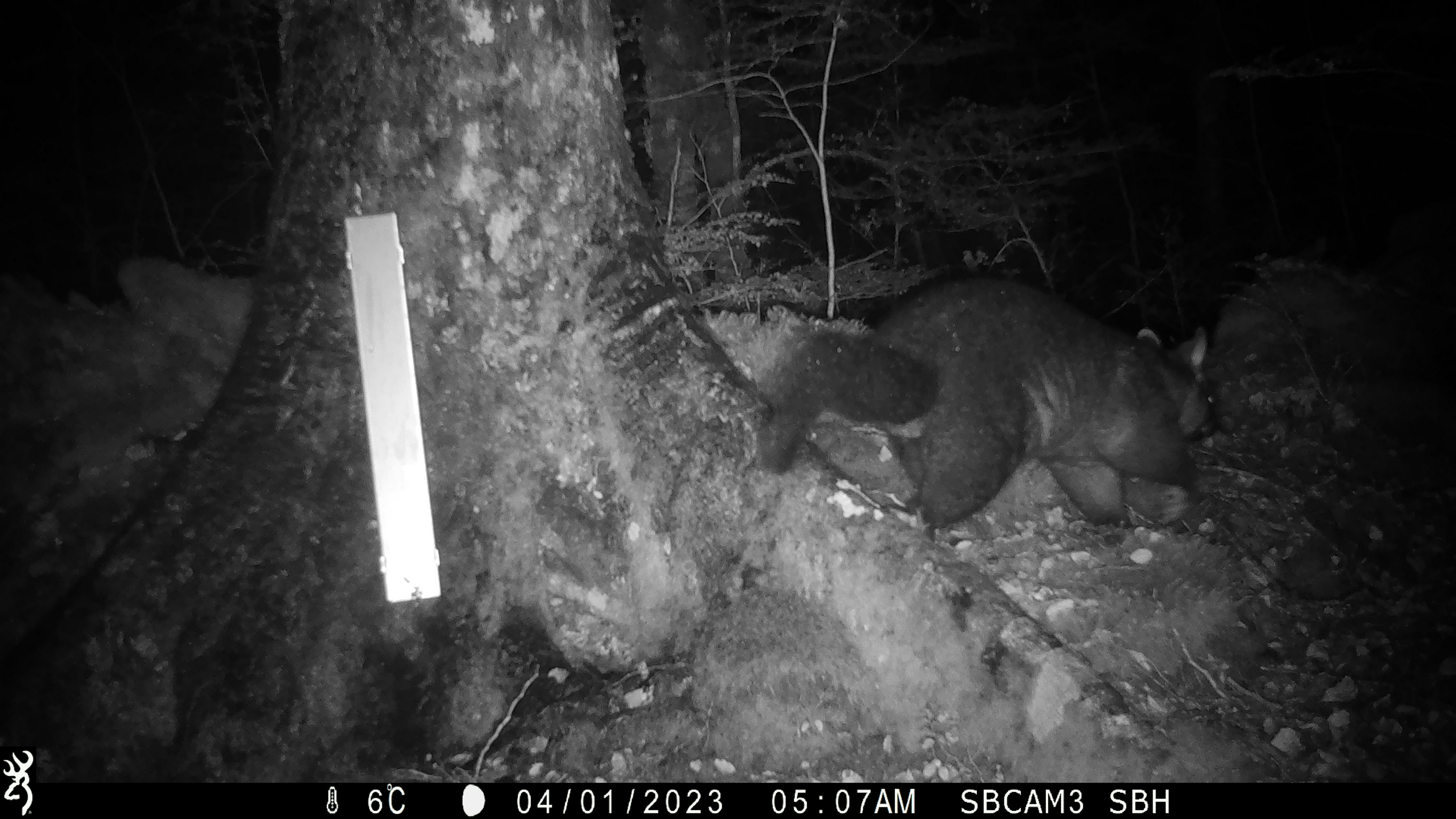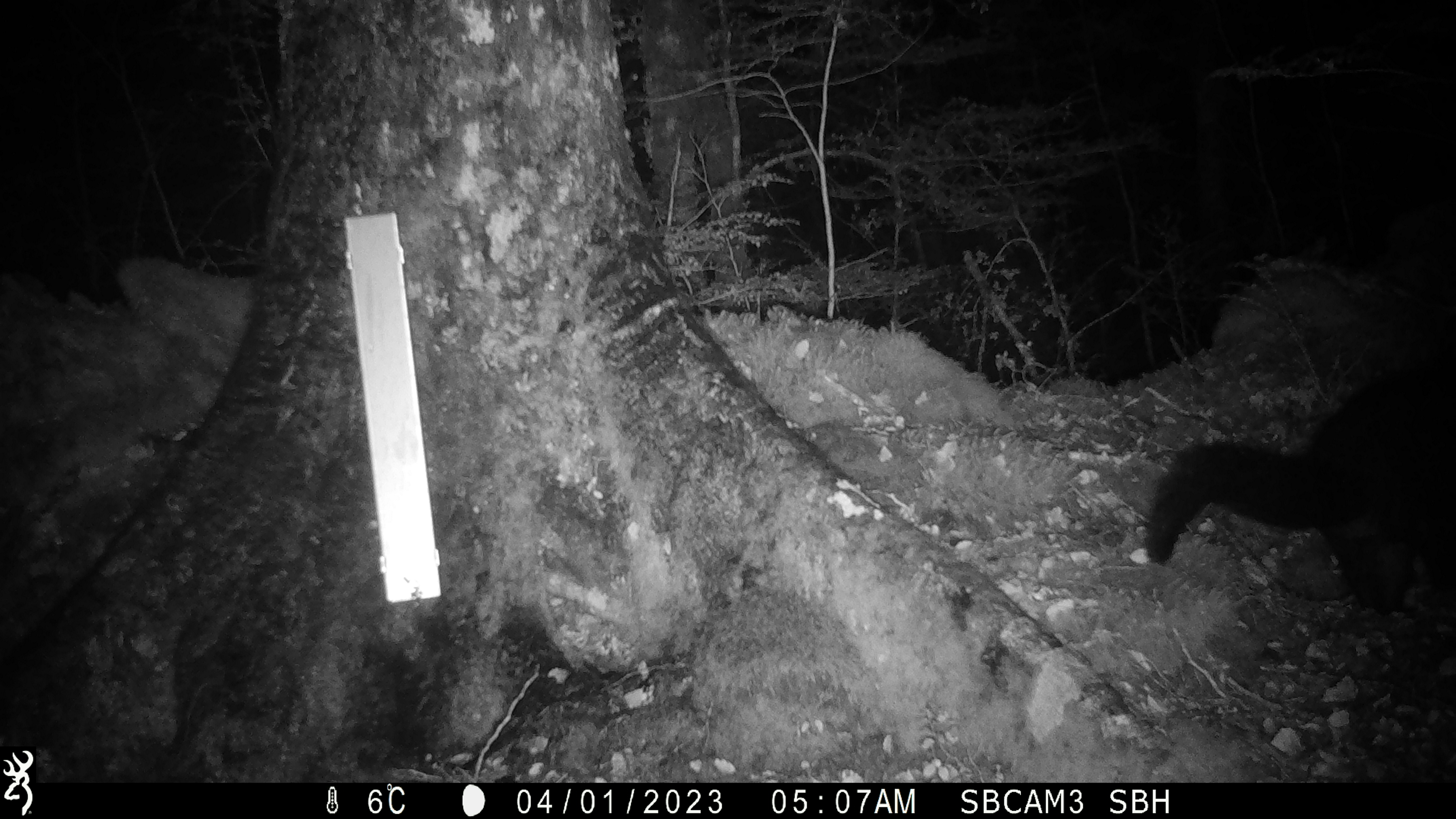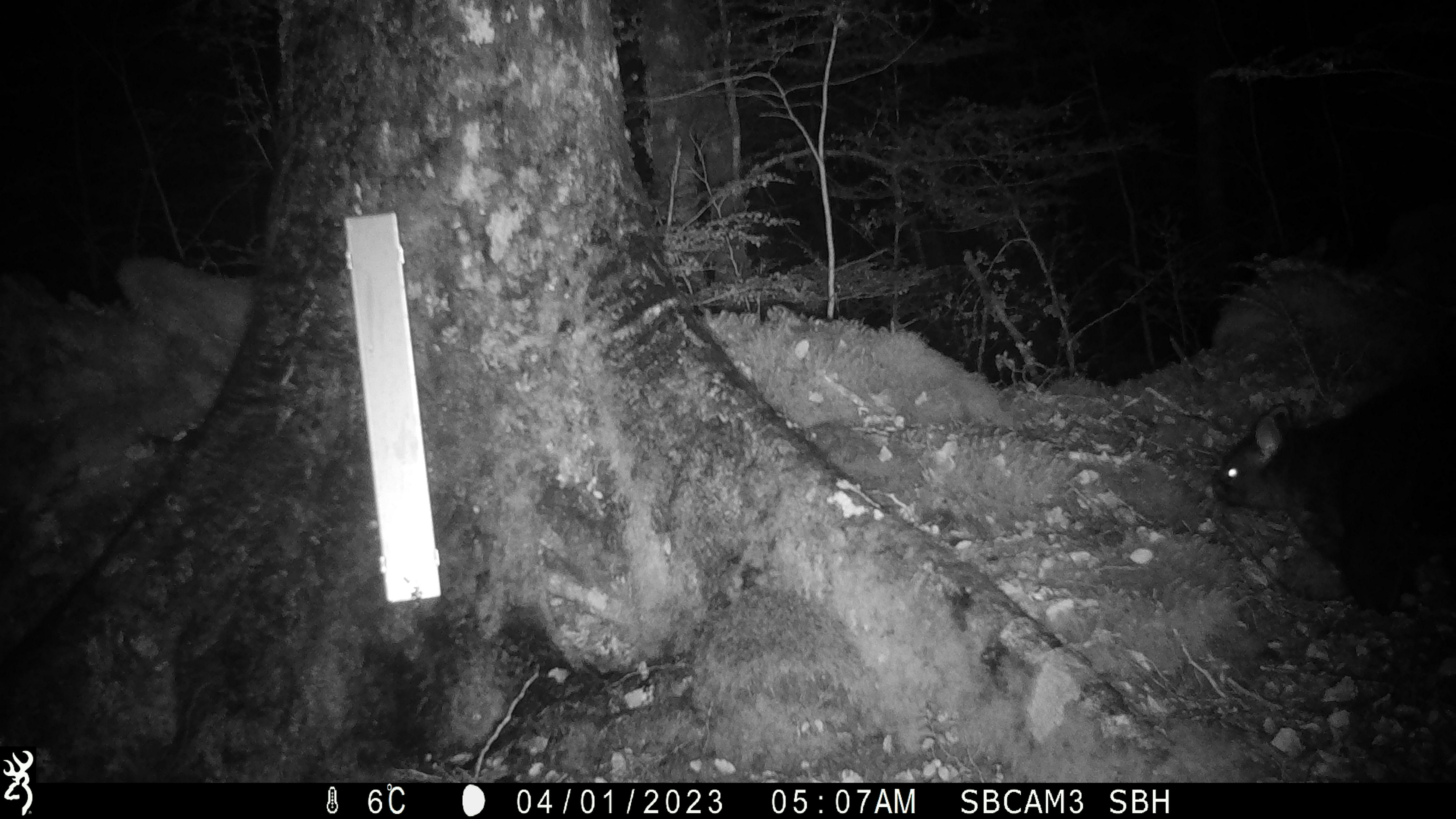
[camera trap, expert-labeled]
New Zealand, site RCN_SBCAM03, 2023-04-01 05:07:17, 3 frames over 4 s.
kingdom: Animalia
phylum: Chordata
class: Mammalia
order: Diprotodontia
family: Phalangeridae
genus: Trichosurus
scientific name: Trichosurus vulpecula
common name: common brushtail possum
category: possum